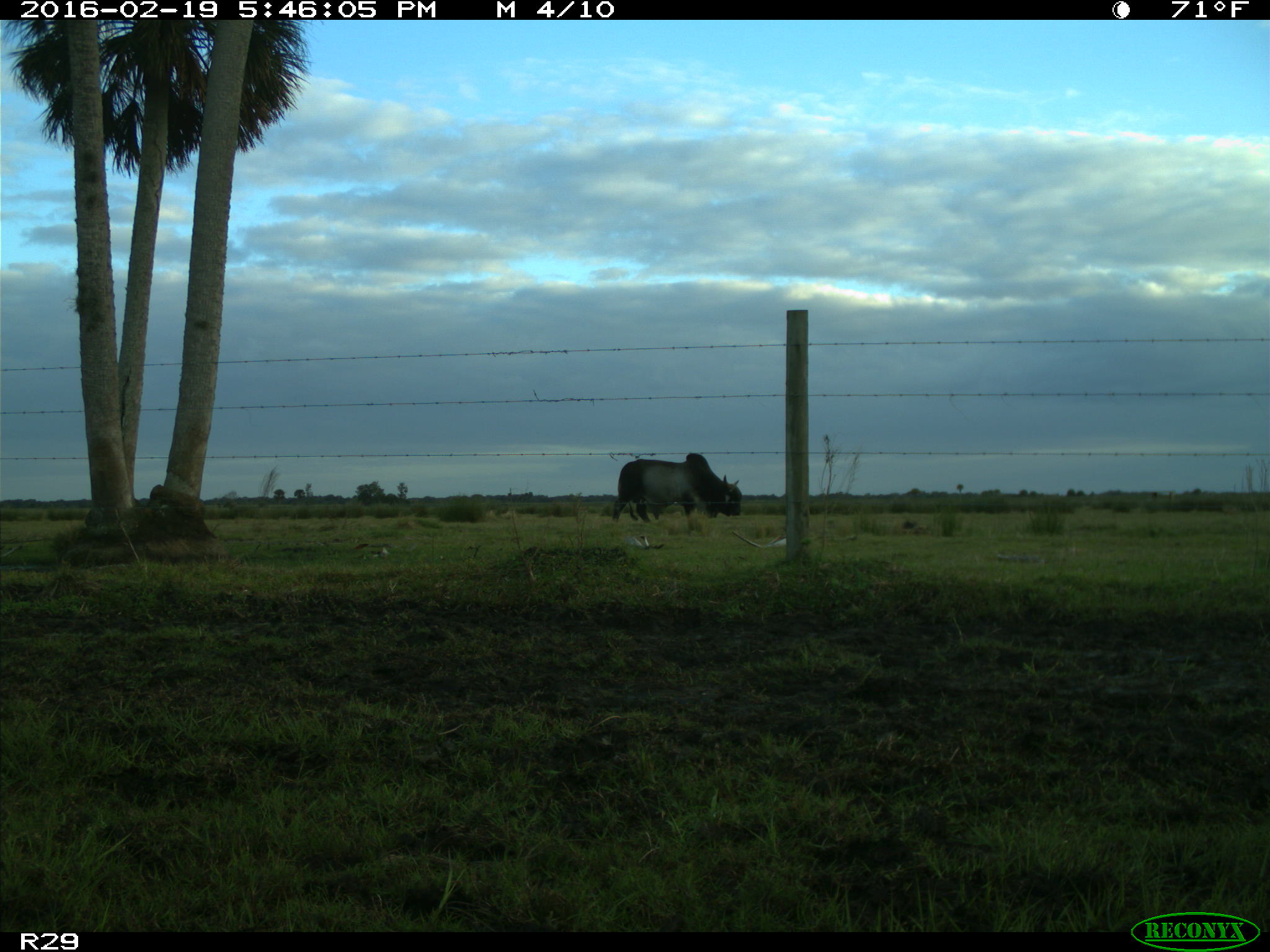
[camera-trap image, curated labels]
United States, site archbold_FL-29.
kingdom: Animalia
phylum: Chordata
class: Mammalia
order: Artiodactyla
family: Bovidae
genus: Bos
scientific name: Bos taurus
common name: domestic cow